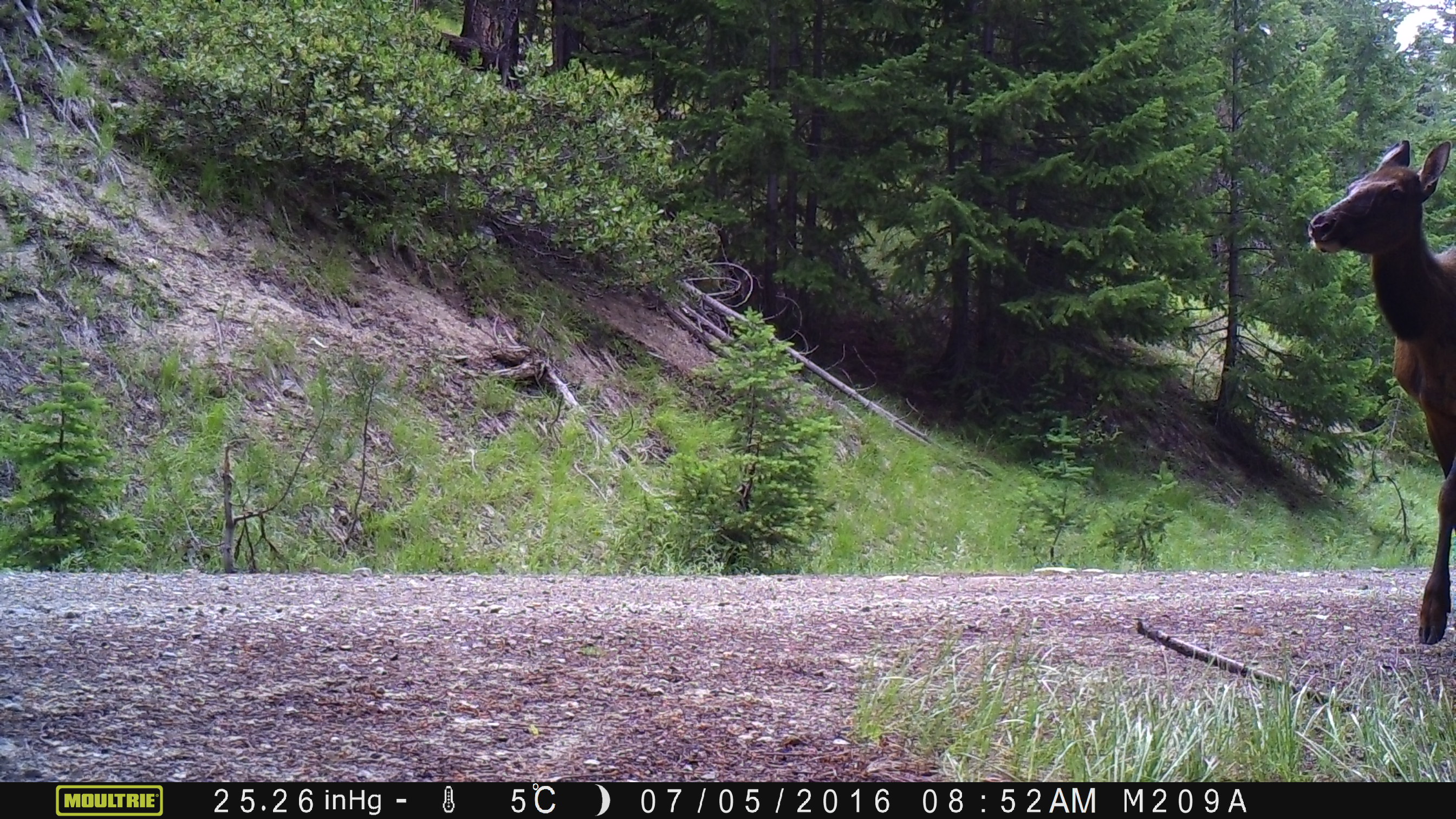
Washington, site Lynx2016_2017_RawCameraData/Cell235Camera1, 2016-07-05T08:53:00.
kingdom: Animalia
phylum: Chordata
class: Mammalia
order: Artiodactyla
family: Cervidae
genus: Odocoileus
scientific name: Odocoileus hemionus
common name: mule deer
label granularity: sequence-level